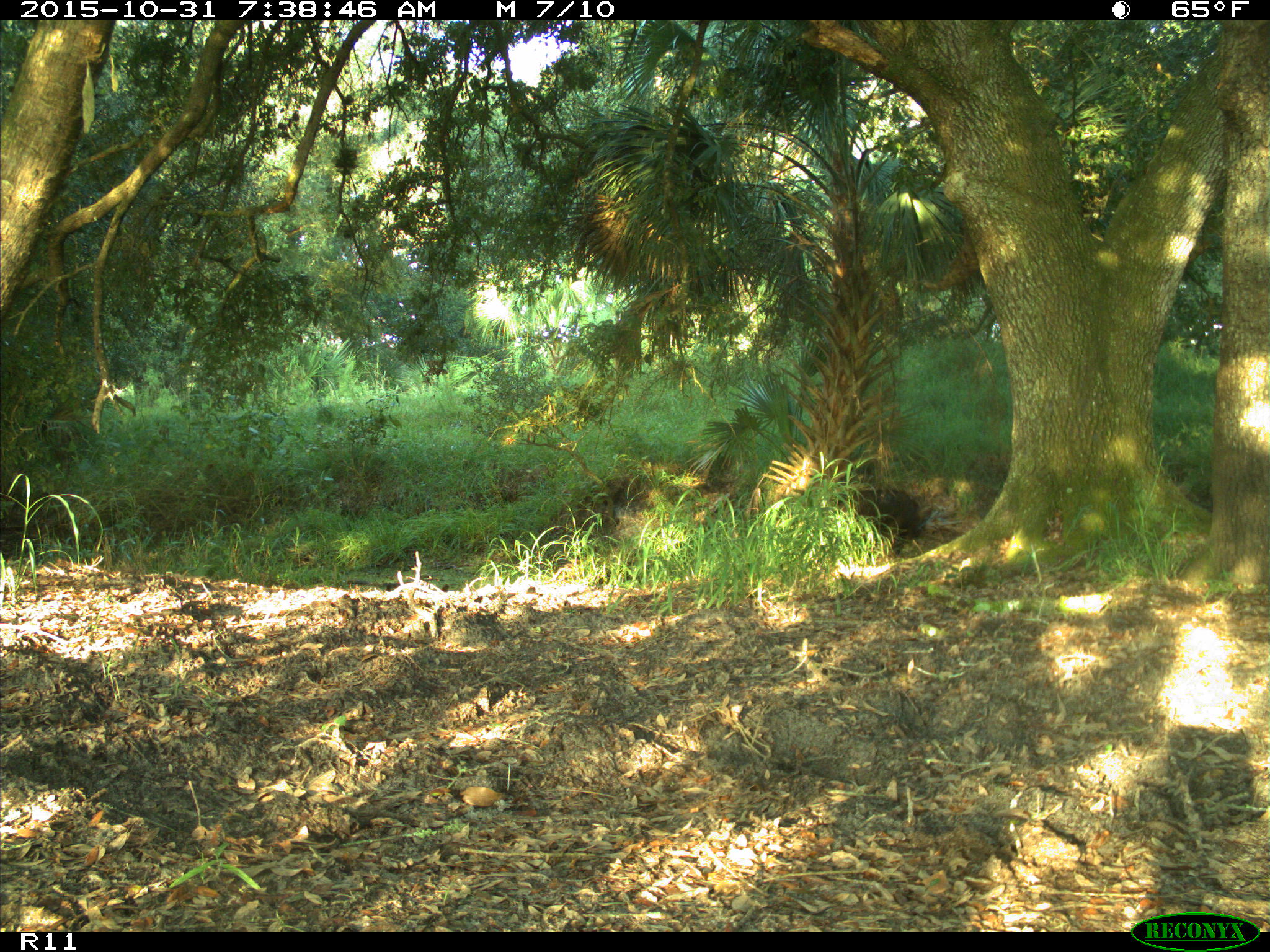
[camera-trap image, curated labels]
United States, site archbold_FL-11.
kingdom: Animalia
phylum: Chordata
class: Mammalia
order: Artiodactyla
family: Suidae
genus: Sus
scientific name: Sus scrofa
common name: wild boar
Sus scrofa (wild boar).